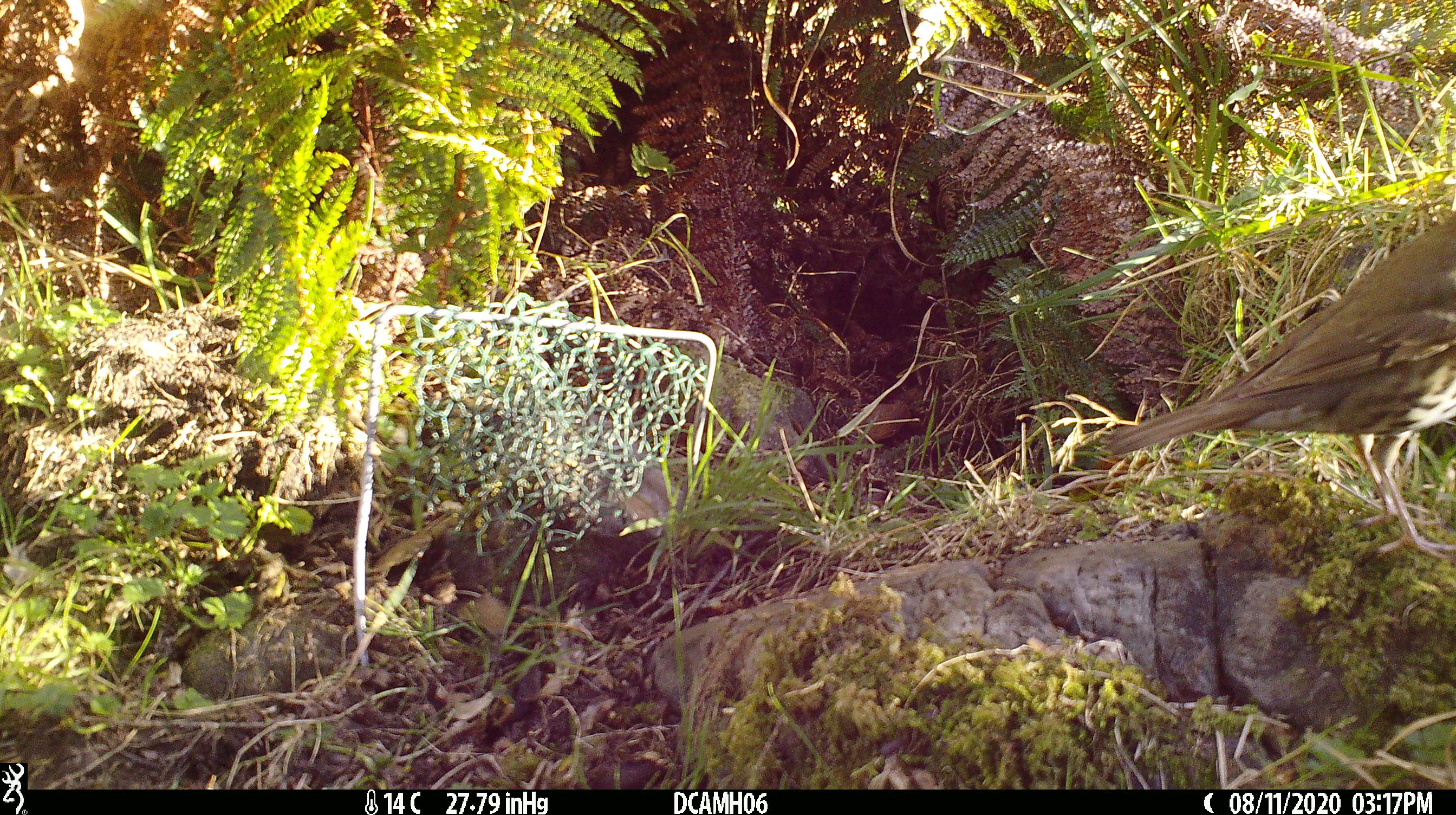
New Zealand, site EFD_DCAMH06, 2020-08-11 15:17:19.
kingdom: Animalia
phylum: Chordata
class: Aves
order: Passeriformes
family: Turdidae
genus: Turdus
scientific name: Turdus philomelos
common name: song thrush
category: thrush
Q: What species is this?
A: Thrush (song thrush) (Turdus philomelos).